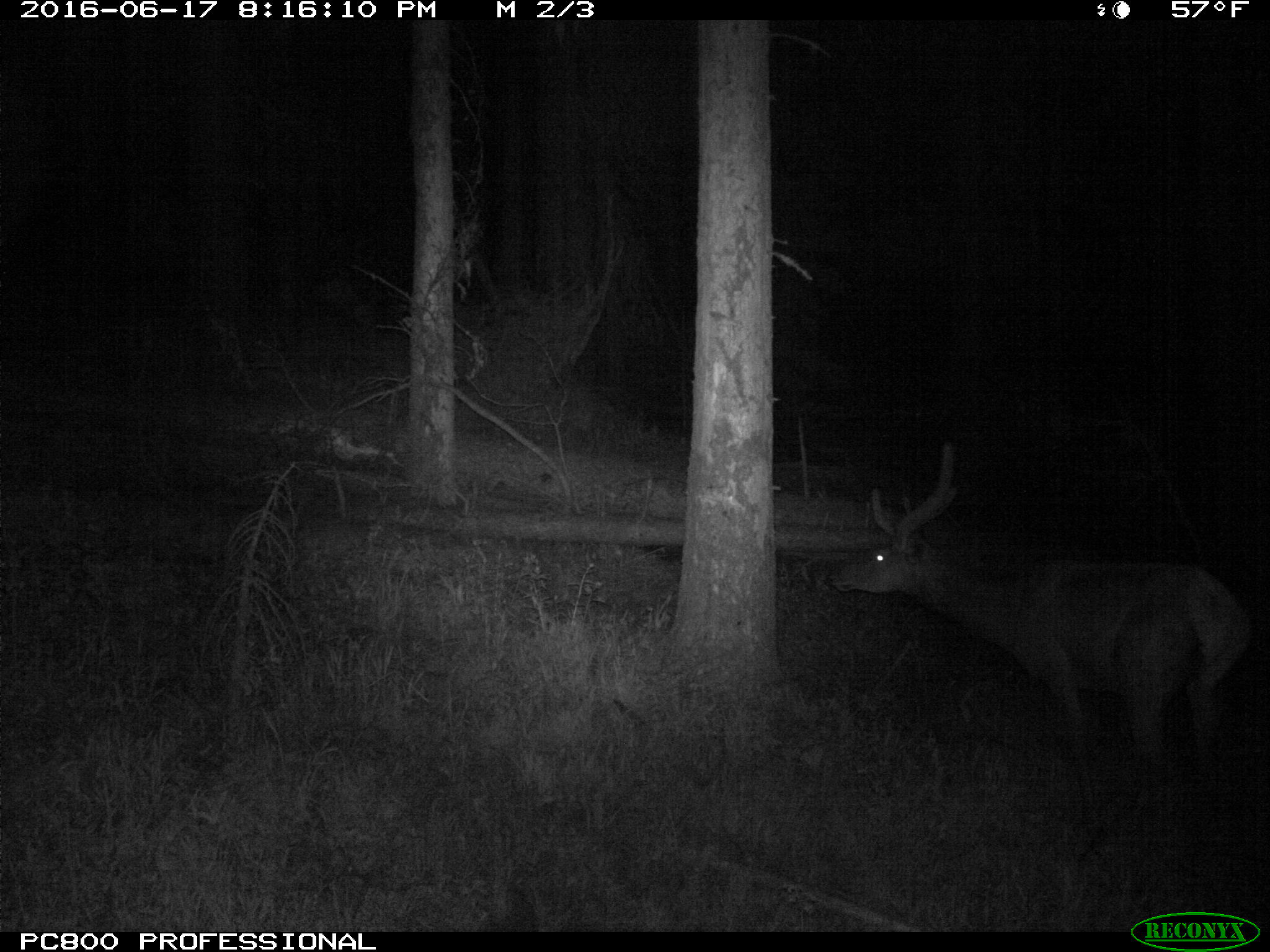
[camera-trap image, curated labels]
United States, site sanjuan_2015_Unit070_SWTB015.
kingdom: Animalia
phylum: Chordata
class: Mammalia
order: Artiodactyla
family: Cervidae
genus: Cervus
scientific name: Cervus elaphus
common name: red deer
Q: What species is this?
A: Cervus elaphus (red deer).